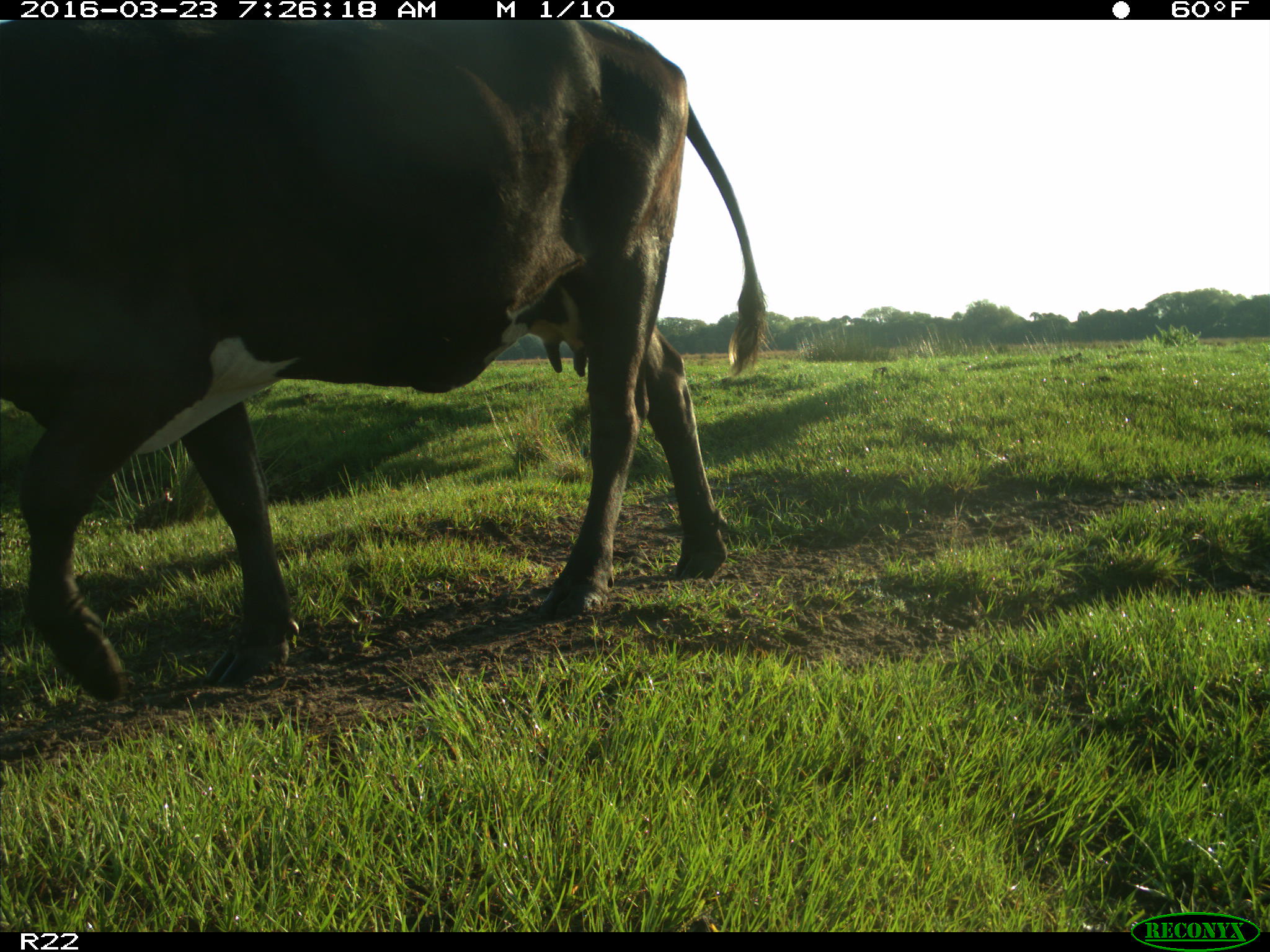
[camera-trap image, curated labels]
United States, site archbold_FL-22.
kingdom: Animalia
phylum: Chordata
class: Mammalia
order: Artiodactyla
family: Bovidae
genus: Bos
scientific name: Bos taurus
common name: domestic cow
Bos taurus (domestic cow).